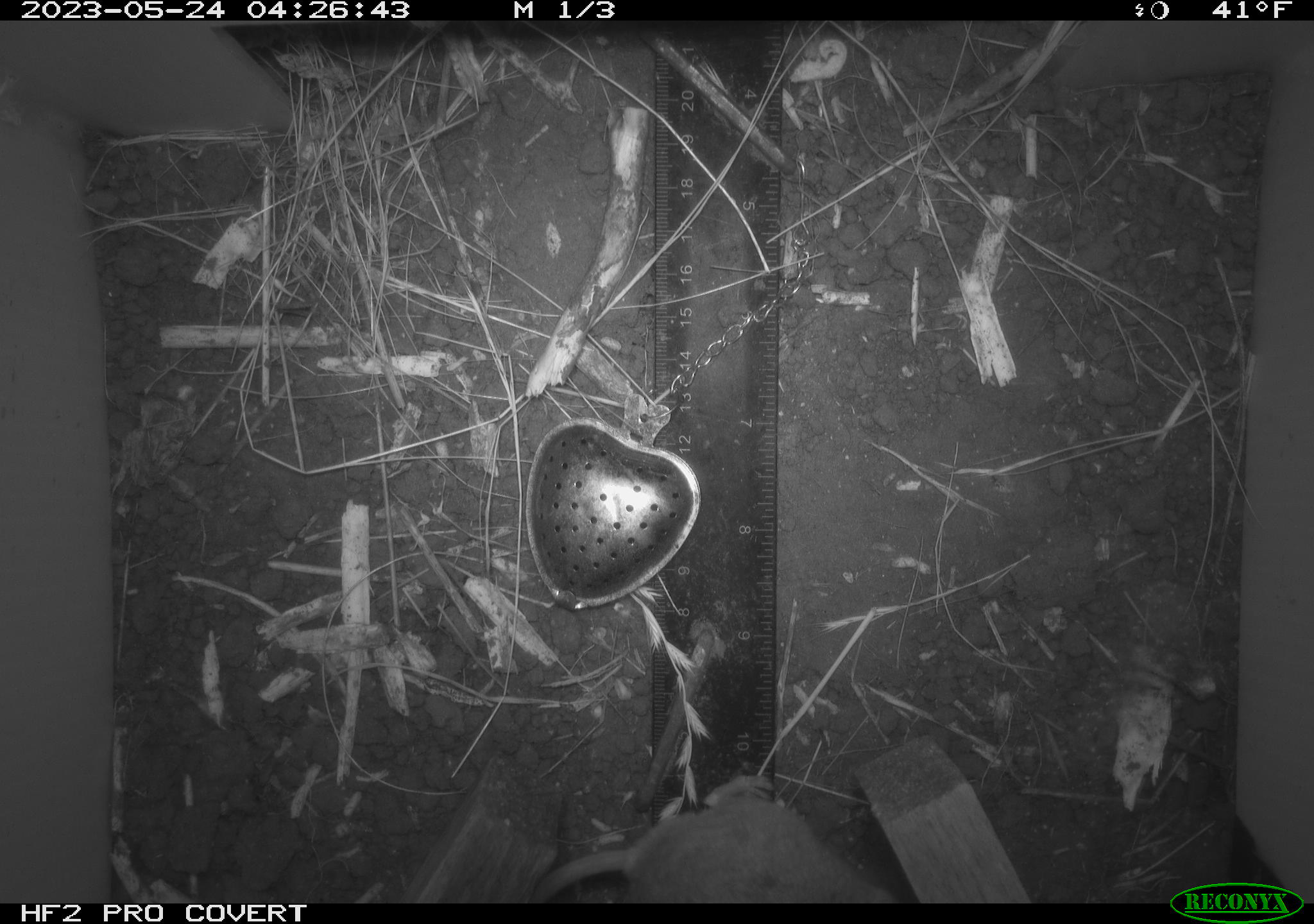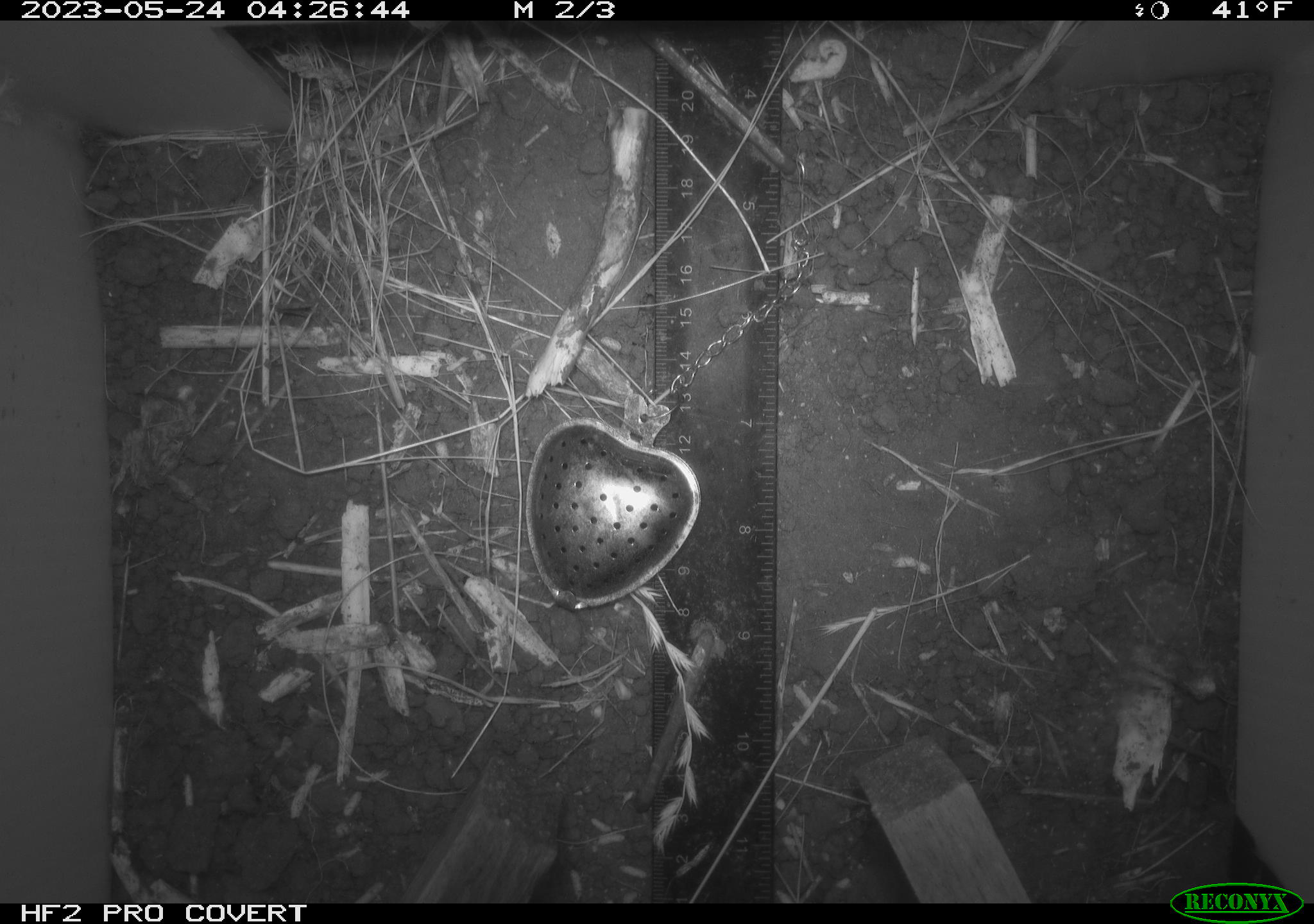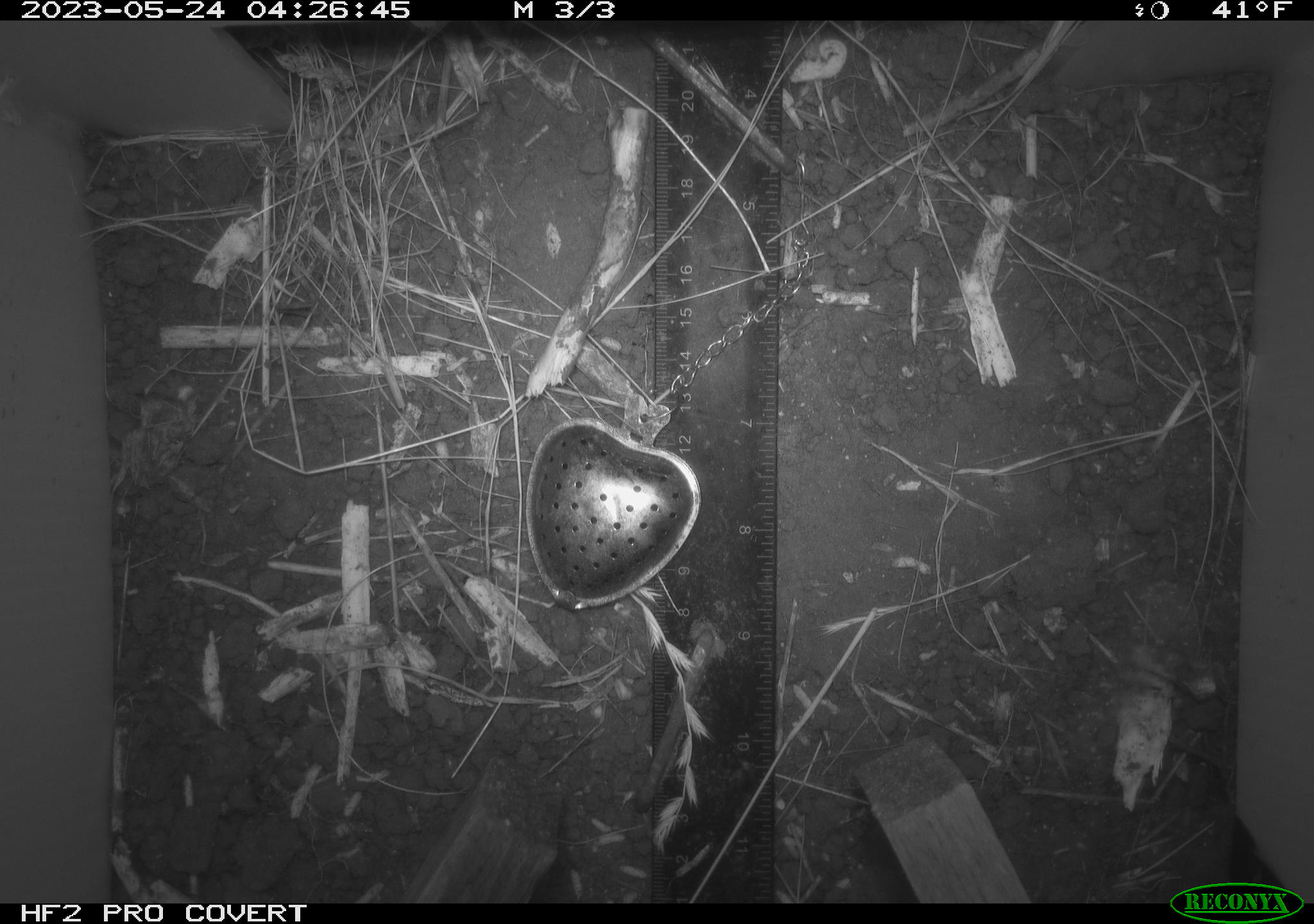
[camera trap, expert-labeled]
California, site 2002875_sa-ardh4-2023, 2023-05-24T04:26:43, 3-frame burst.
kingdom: Animalia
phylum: Chordata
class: Mammalia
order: Rodentia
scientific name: Rodentia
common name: mouse species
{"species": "mouse species (Rodentia)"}